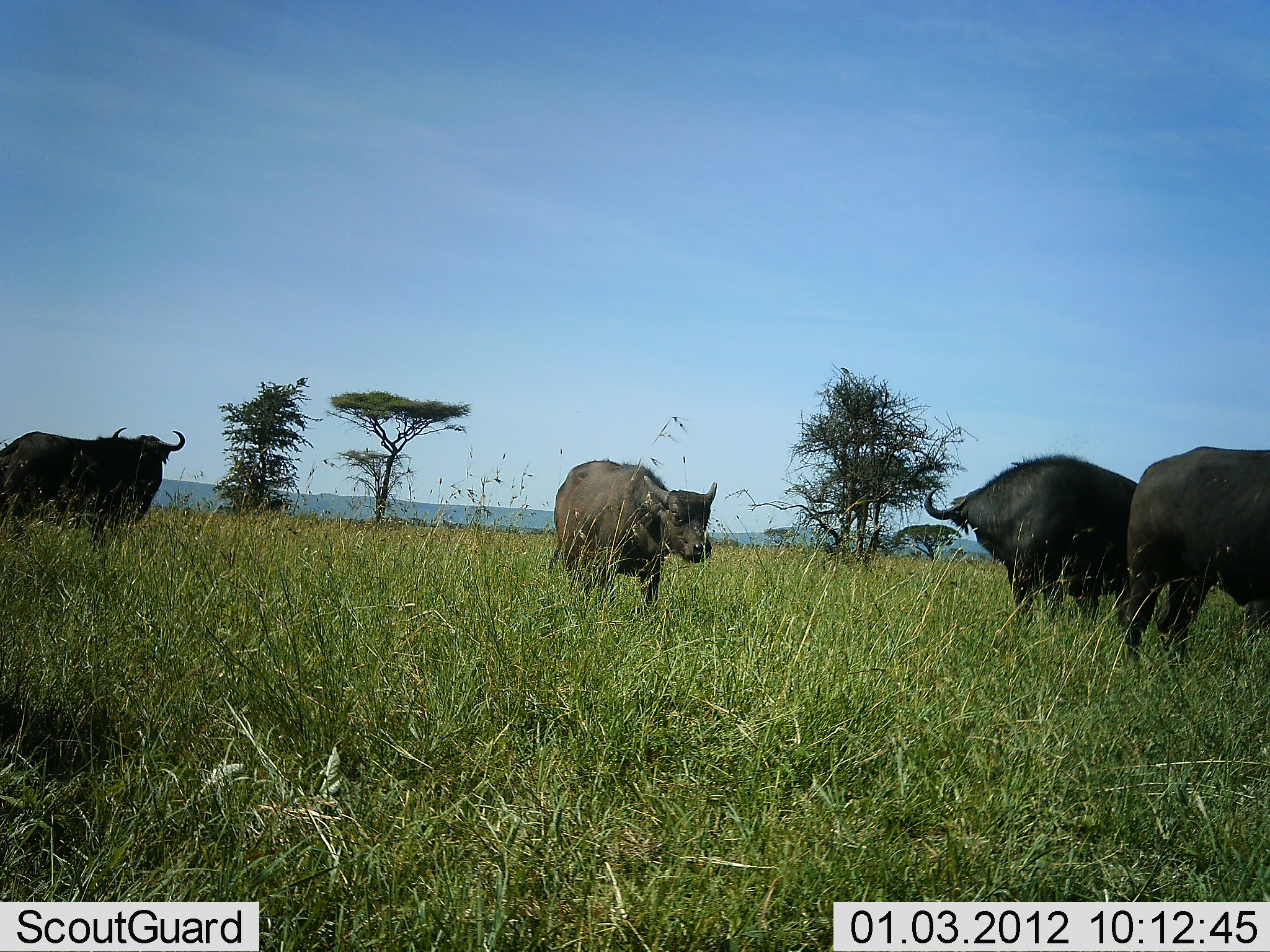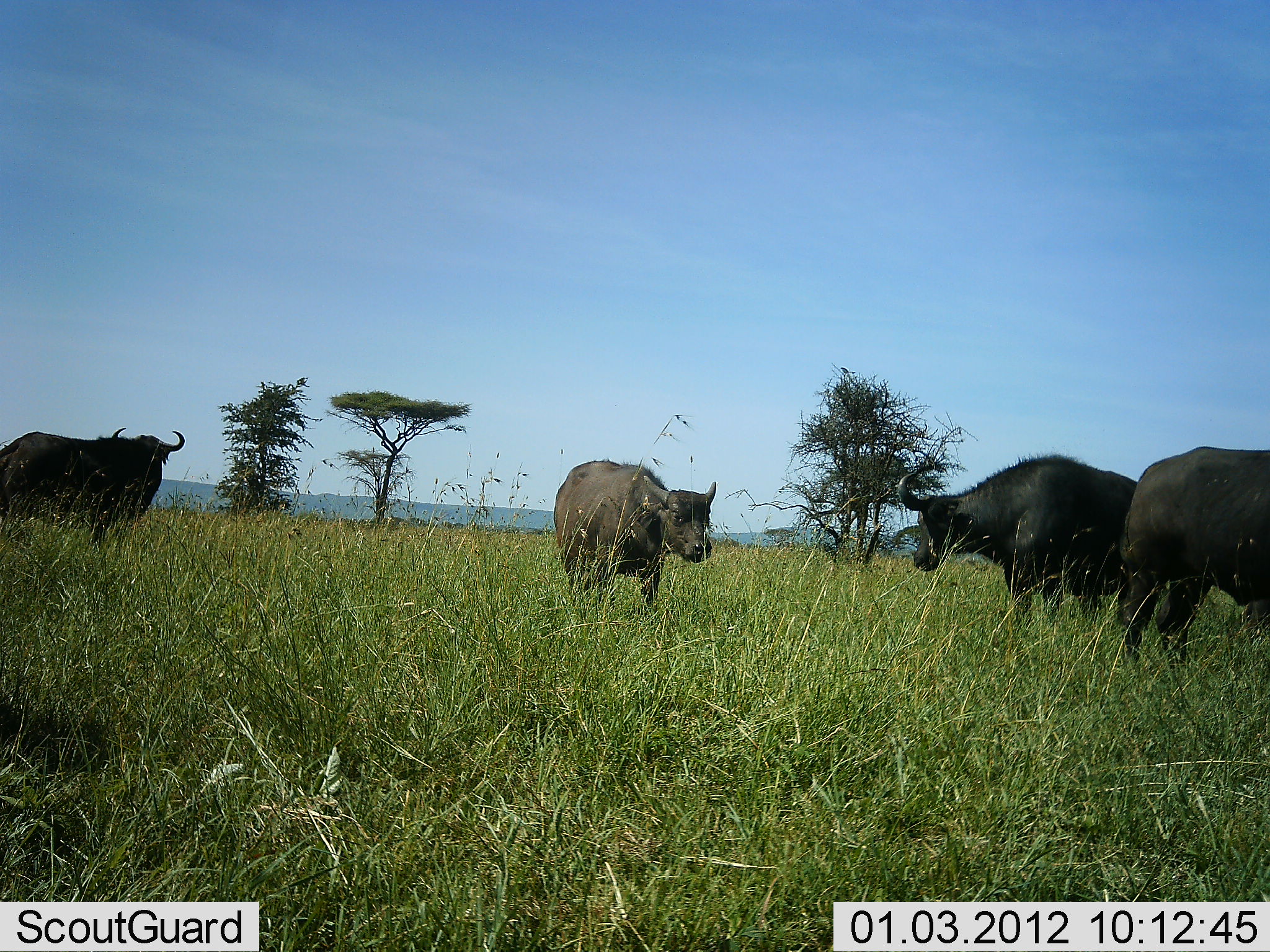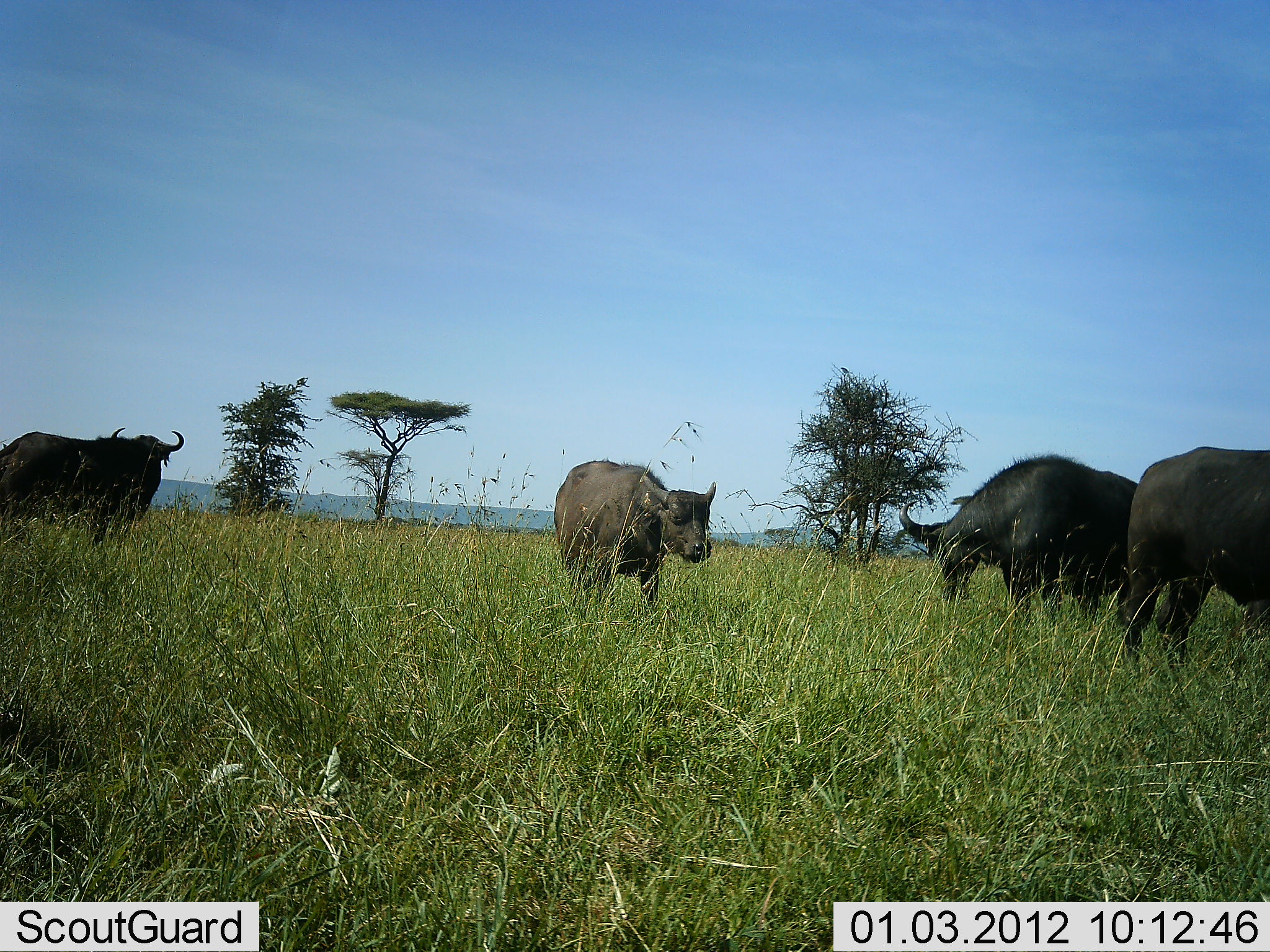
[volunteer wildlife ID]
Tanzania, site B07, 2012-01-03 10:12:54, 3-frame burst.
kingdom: Animalia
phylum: Chordata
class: Mammalia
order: Artiodactyla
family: Bovidae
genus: Syncerus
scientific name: Syncerus caffer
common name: cape buffalo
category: buffalo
Buffalo (cape buffalo) (Syncerus caffer), count 4. Behavior (volunteer vote fractions): standing 86%, resting 0%, moving 14%, interacting 5%. Young present (vote fraction): 14%. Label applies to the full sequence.